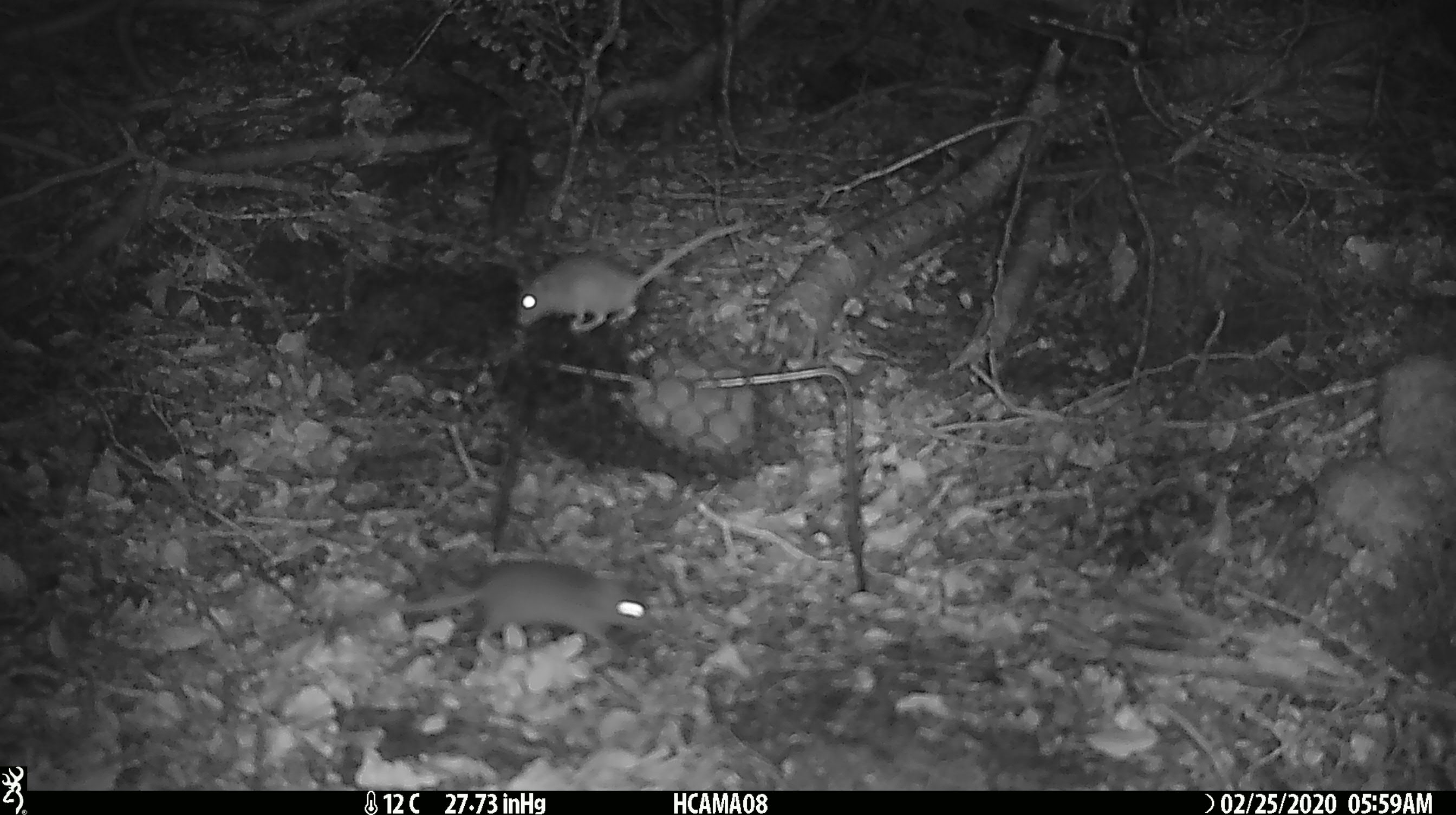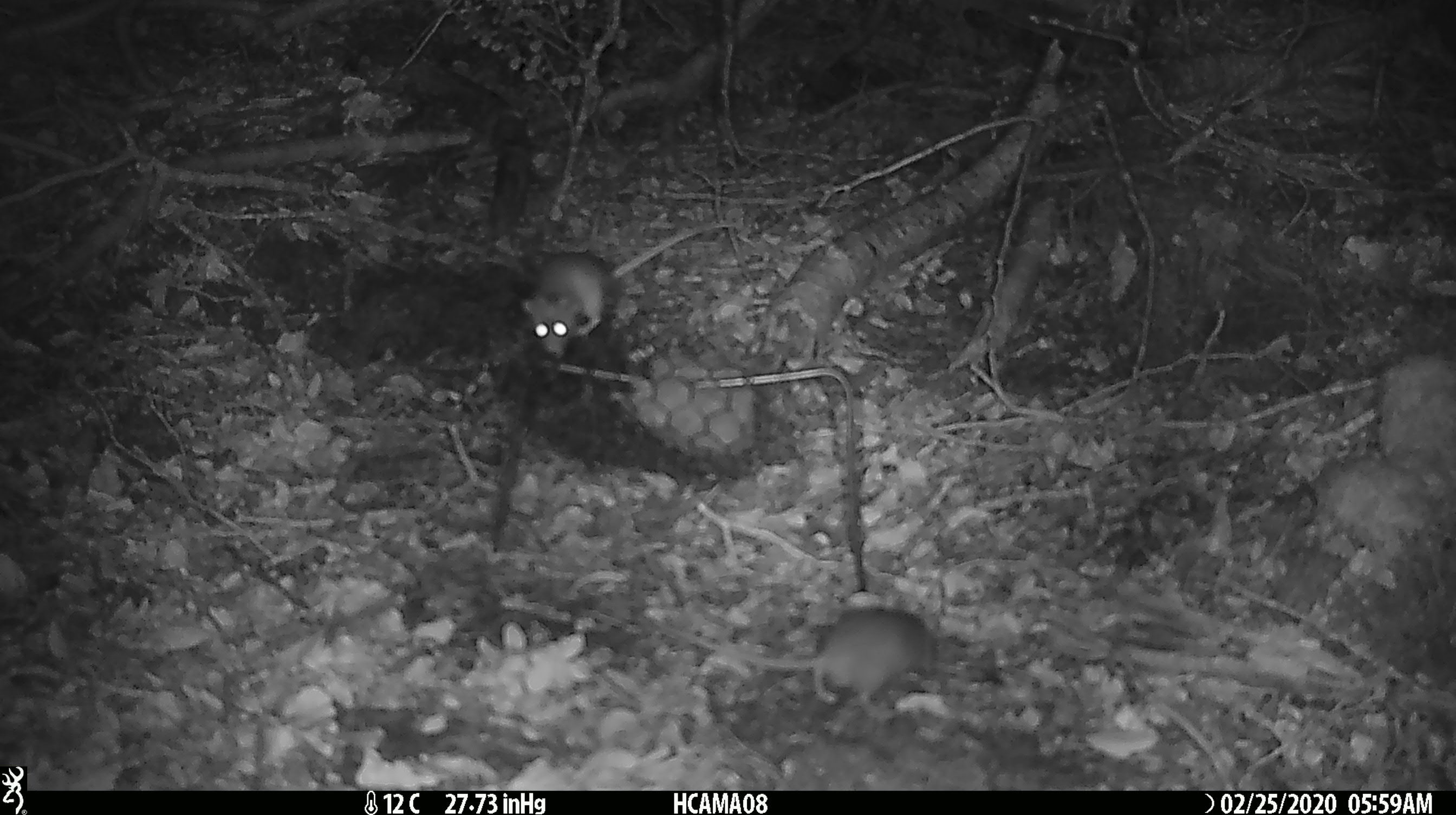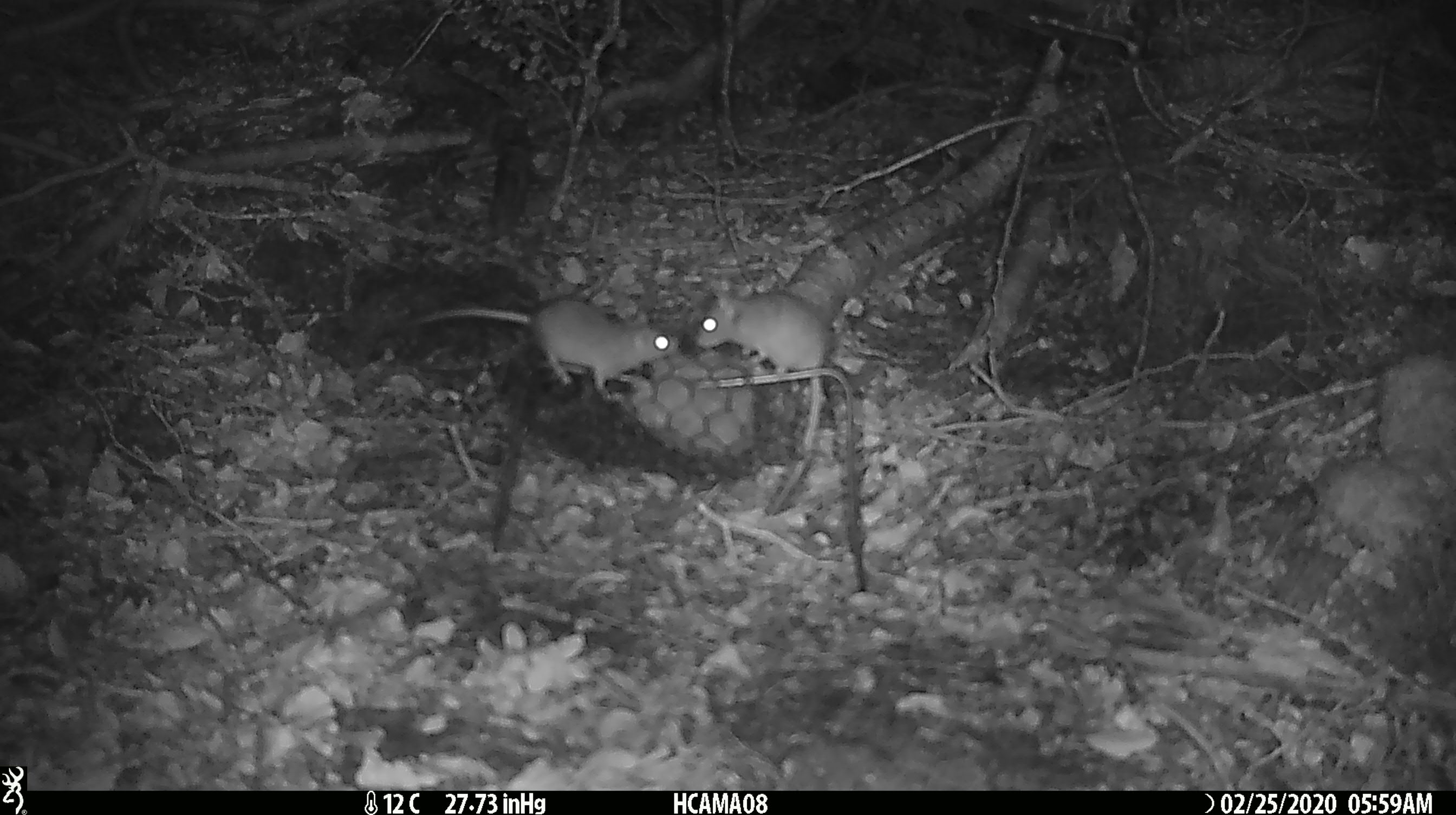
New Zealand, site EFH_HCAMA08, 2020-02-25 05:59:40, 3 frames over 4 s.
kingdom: Animalia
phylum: Chordata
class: Mammalia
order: Rodentia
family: Muridae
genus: Mus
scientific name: Mus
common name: mouse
Mouse (Mus).